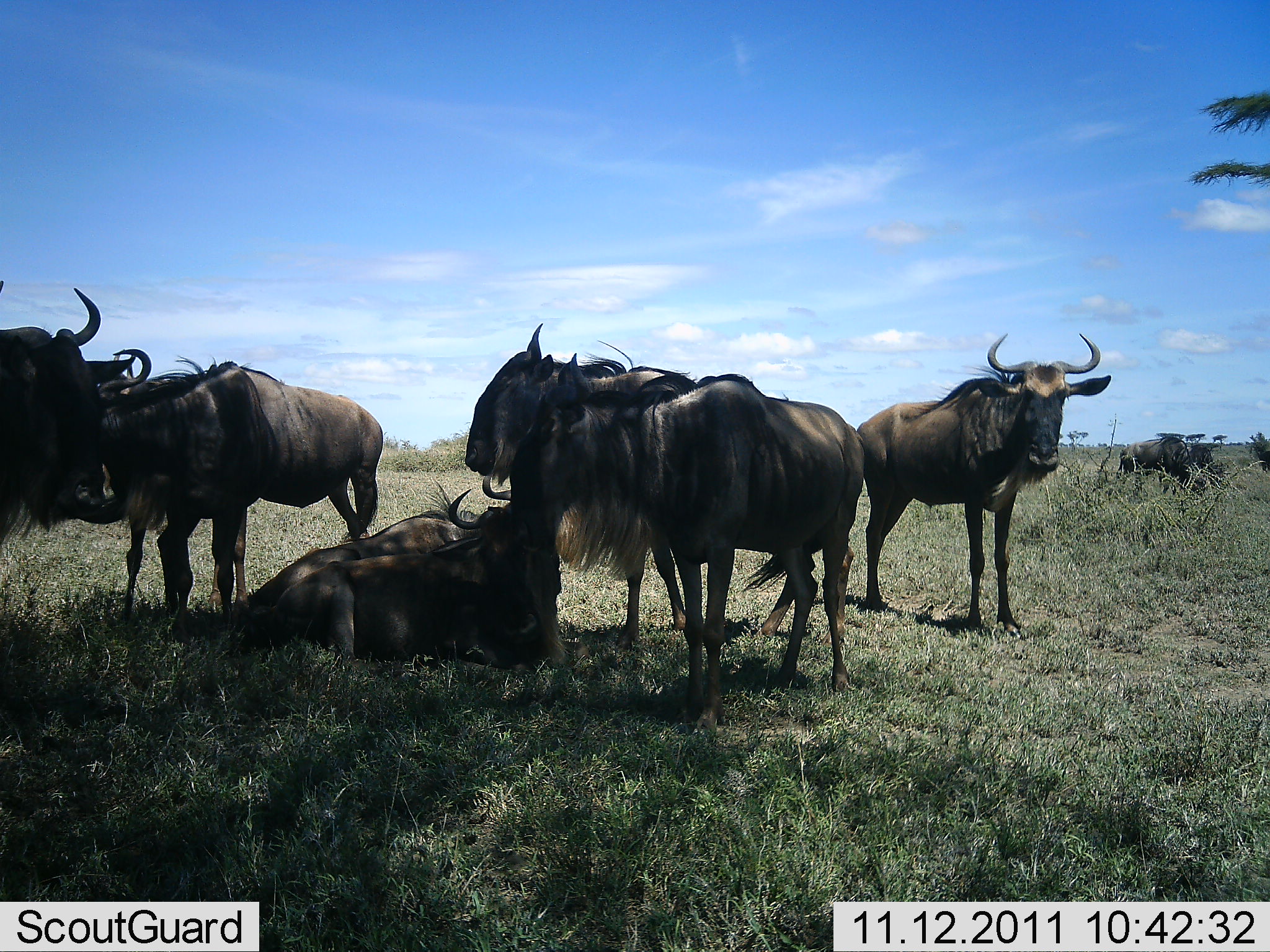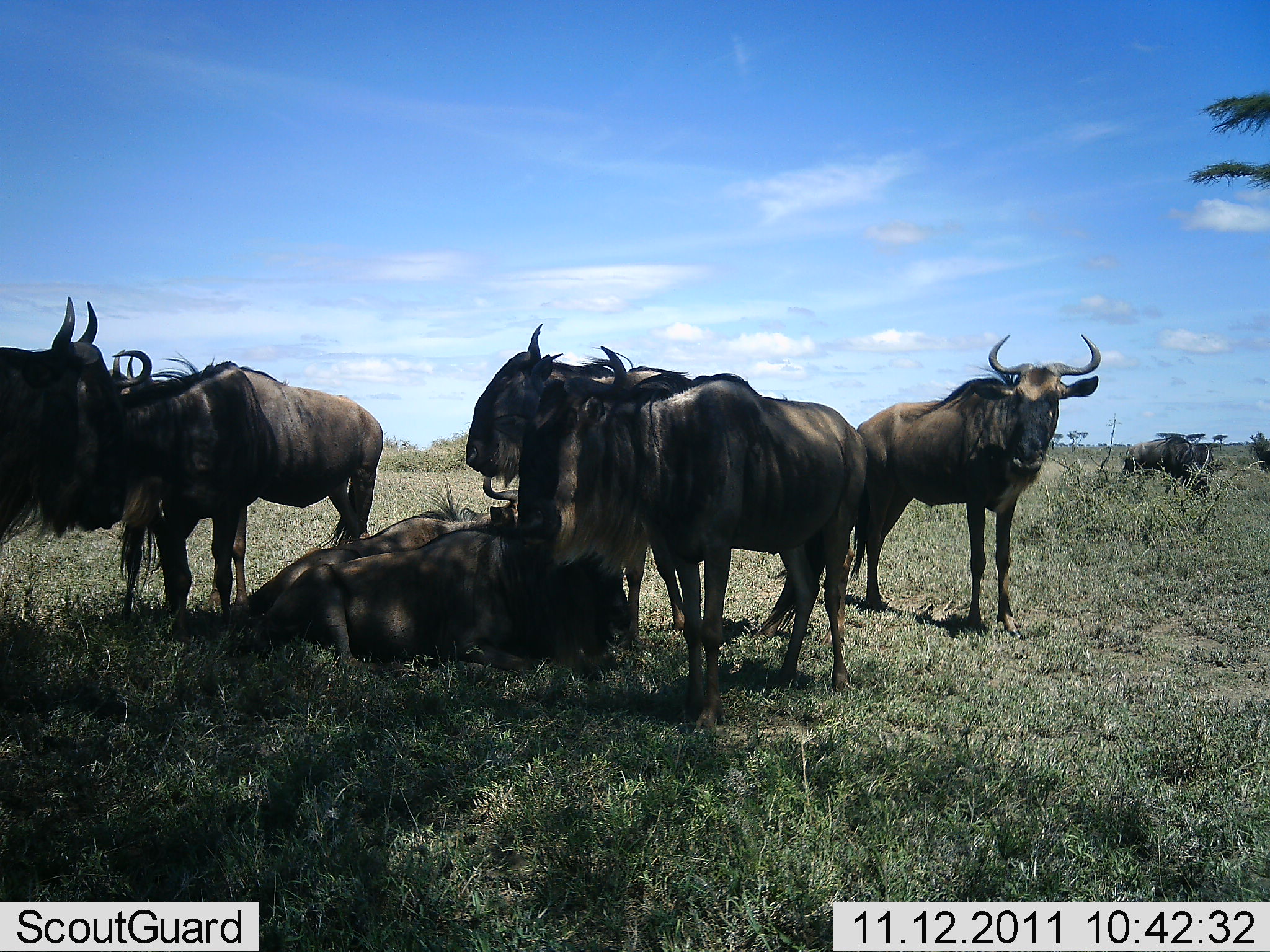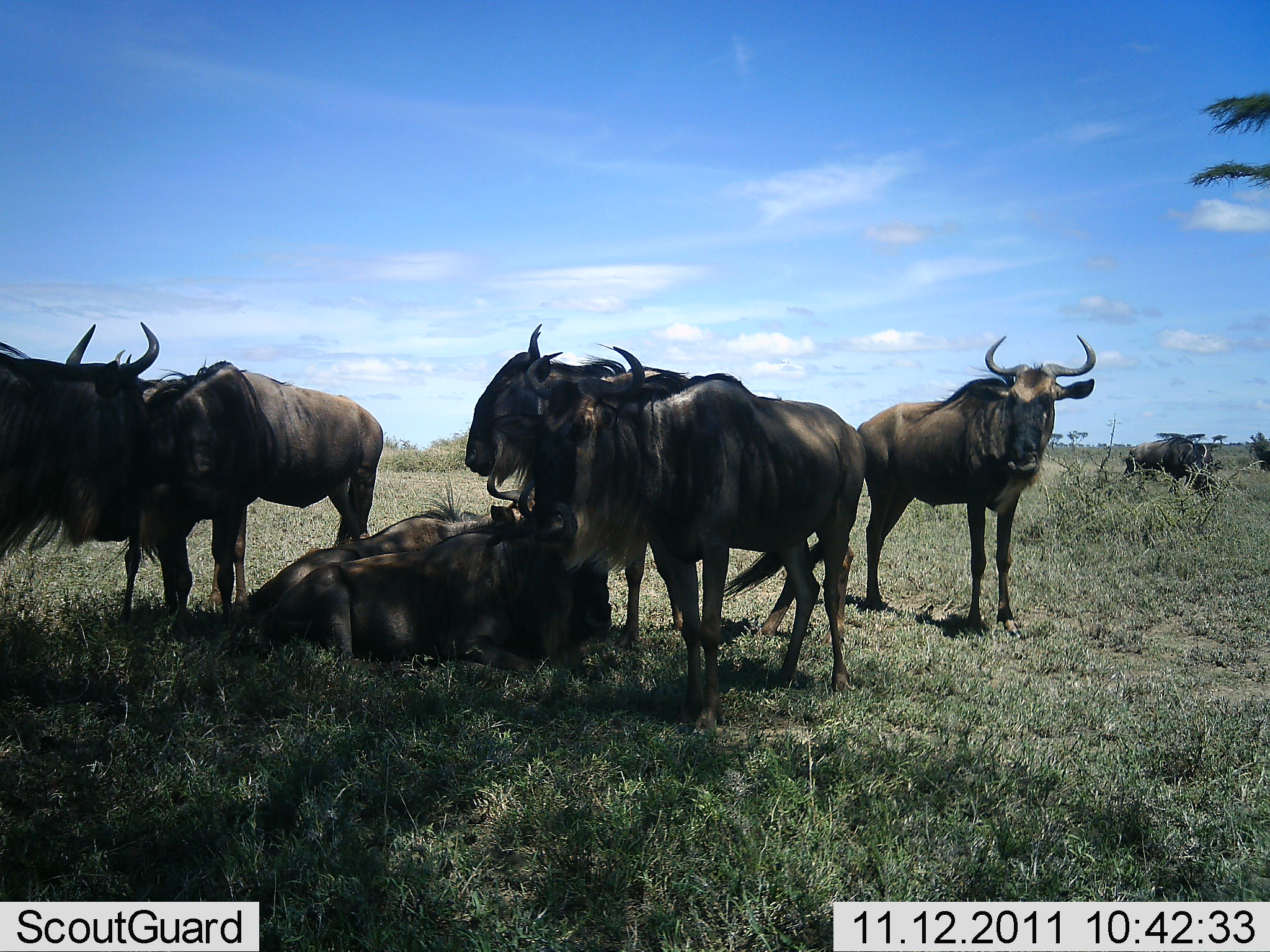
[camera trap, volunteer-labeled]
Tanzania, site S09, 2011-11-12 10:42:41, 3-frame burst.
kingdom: Animalia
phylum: Chordata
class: Mammalia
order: Artiodactyla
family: Bovidae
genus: Connochaetes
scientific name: Connochaetes taurinus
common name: blue wildebeest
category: wildebeest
Wildebeest (blue wildebeest) (Connochaetes taurinus), count 8. Behavior (volunteer vote fractions): standing 83%, resting 92%, moving 0%, interacting 25%. Young present (vote fraction): 0%. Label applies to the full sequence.